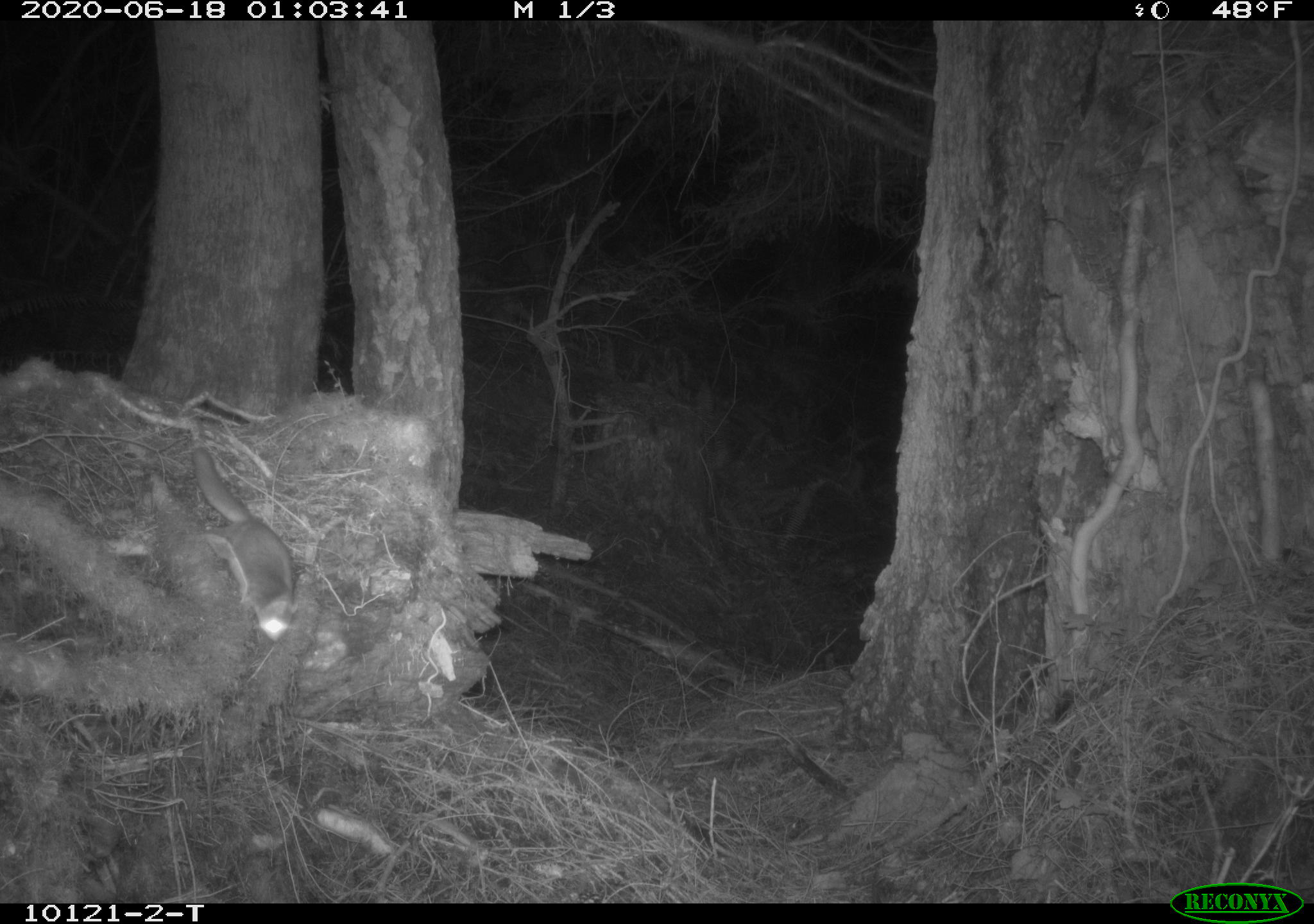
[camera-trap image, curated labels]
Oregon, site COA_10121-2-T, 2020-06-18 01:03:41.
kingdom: Animalia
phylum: Chordata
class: Mammalia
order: Rodentia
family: Sciuridae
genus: Glaucomys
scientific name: Glaucomys oregonensis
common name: humboldt's flying squirrel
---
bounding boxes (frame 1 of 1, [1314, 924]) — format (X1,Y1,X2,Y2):
humboldt's flying squirrel: (177,436,309,650)